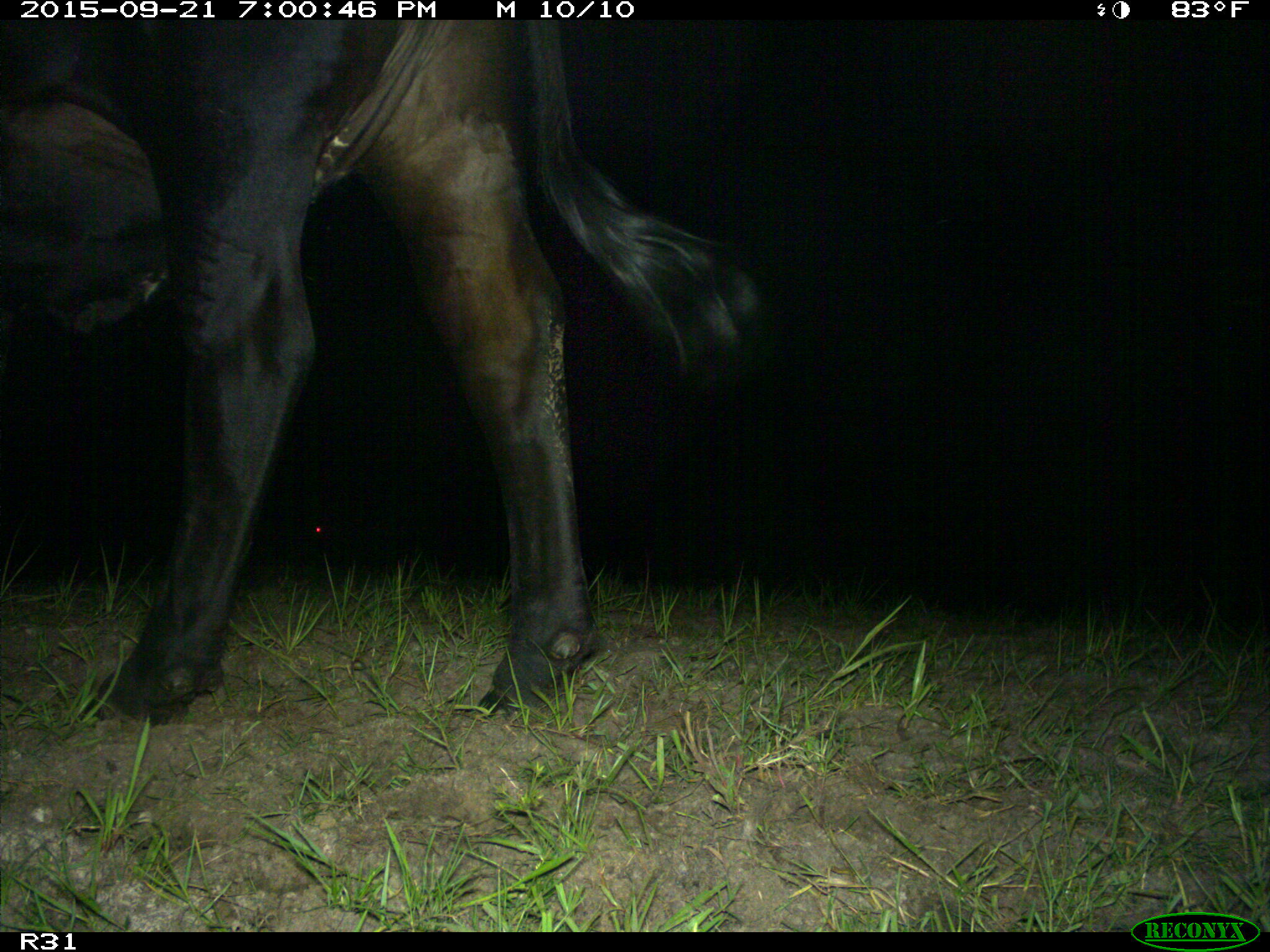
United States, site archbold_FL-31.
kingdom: Animalia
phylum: Chordata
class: Mammalia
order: Artiodactyla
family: Bovidae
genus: Bos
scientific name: Bos taurus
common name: domestic cow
Bos taurus (domestic cow).